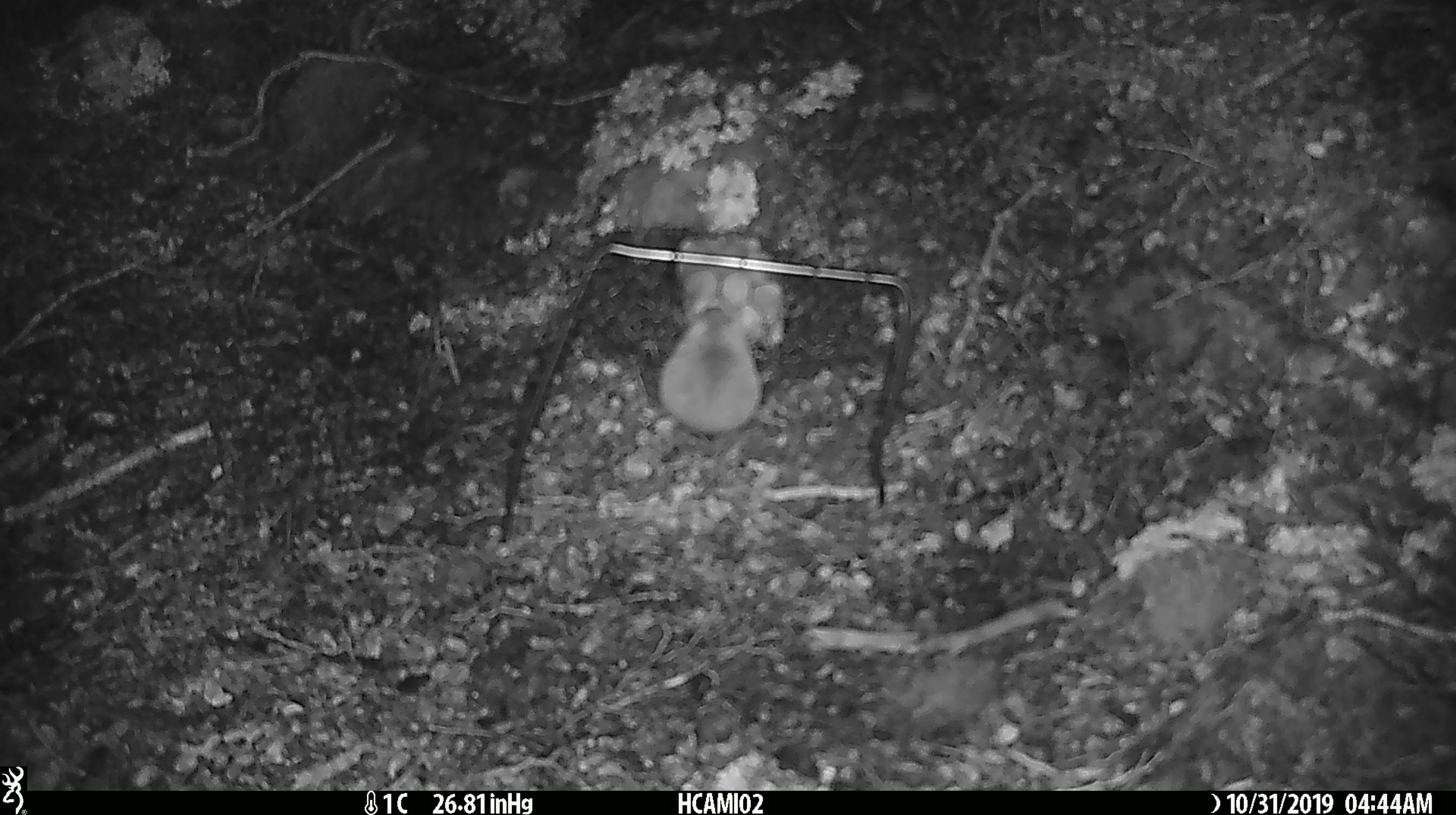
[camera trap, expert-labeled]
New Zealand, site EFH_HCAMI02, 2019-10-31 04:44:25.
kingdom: Animalia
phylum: Chordata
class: Mammalia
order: Rodentia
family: Muridae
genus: Mus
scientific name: Mus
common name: mouse